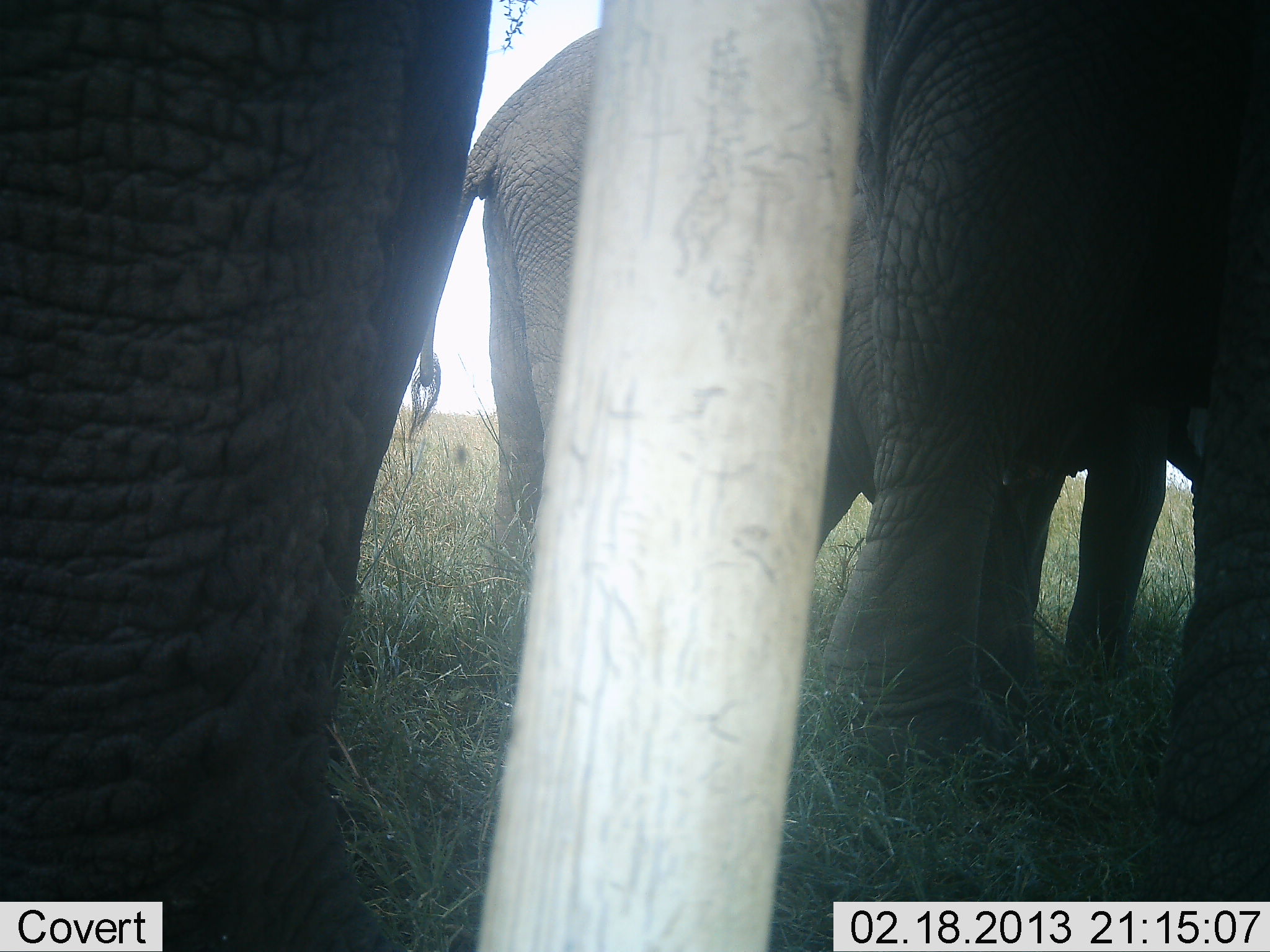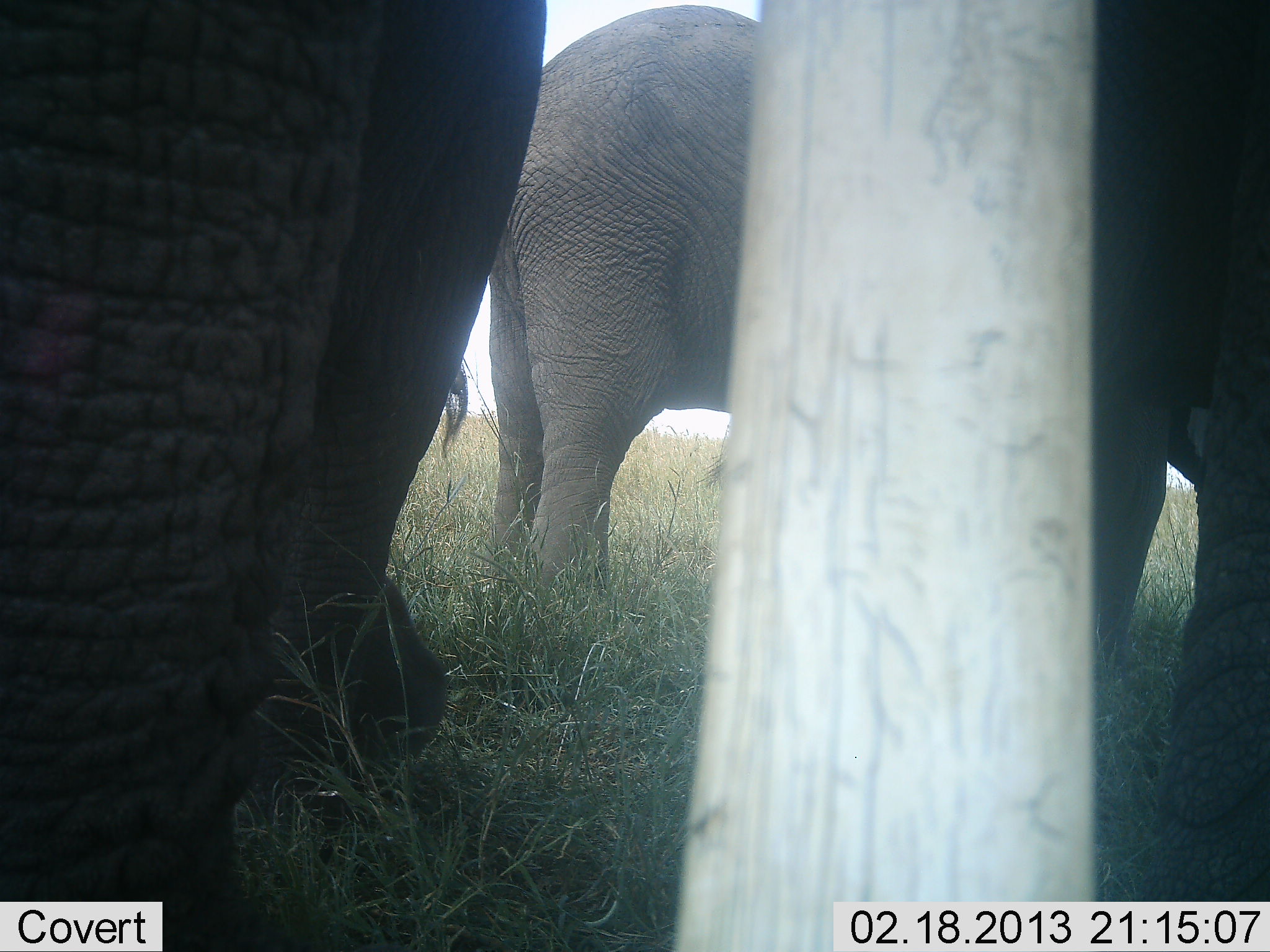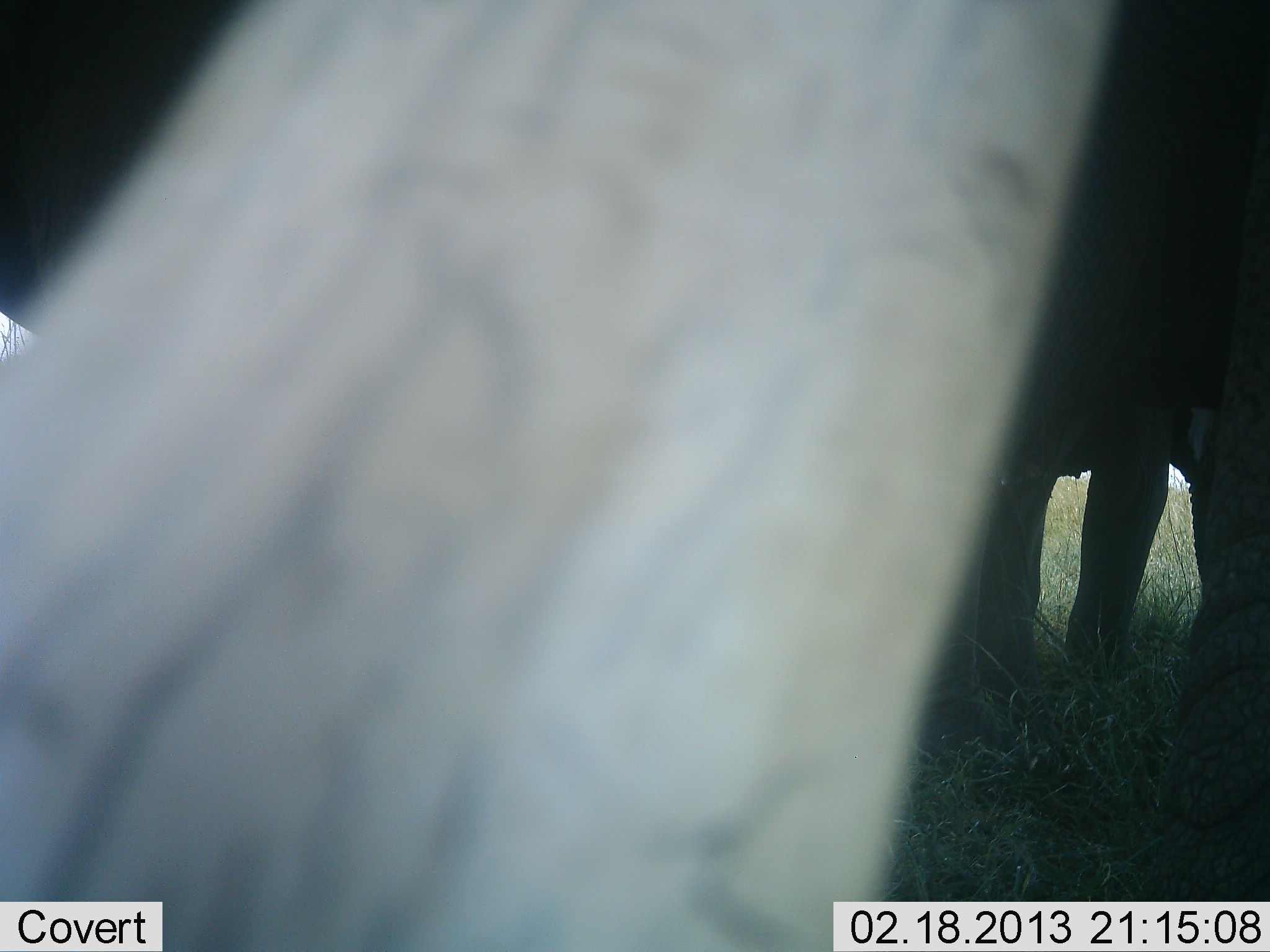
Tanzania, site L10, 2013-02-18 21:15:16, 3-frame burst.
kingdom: Animalia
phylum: Chordata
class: Mammalia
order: Proboscidea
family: Elephantidae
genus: Loxodonta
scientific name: Loxodonta africana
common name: african bush elephant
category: elephant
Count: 3.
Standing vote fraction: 94%.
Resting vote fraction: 0%.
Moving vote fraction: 6%.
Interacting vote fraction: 11%.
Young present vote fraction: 0%.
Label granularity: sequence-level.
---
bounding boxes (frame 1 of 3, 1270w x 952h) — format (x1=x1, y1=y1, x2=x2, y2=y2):
group: (x1=2, y1=1, x2=1267, y2=950)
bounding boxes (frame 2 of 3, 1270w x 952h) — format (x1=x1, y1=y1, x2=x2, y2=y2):
group: (x1=0, y1=0, x2=1270, y2=952)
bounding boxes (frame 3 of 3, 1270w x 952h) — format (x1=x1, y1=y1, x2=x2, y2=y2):
group: (x1=0, y1=0, x2=1270, y2=952)